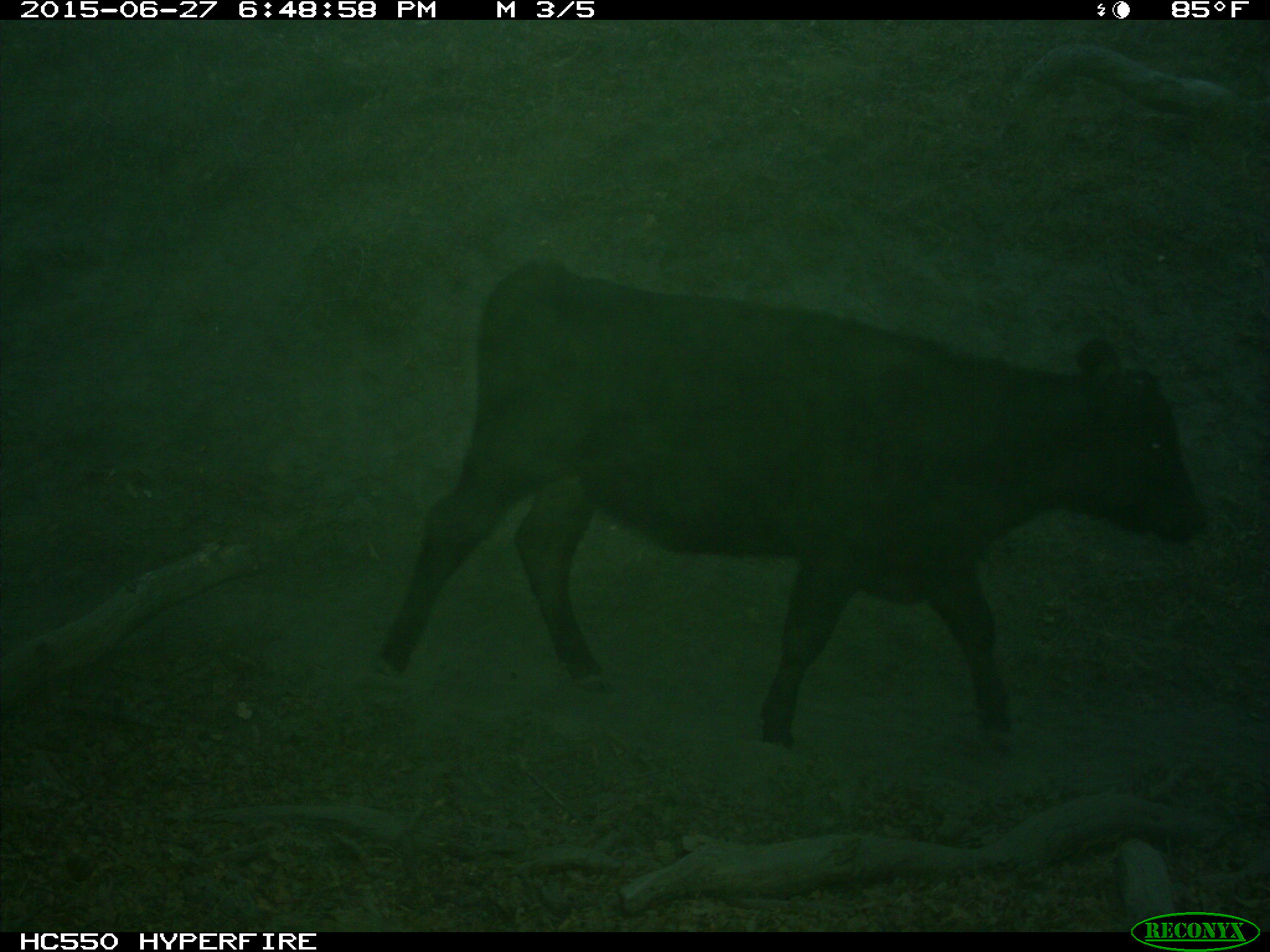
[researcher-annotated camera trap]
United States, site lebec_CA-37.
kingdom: Animalia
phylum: Chordata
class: Mammalia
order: Artiodactyla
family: Bovidae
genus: Bos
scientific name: Bos taurus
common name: domestic cow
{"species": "Bos taurus (domestic cow)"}